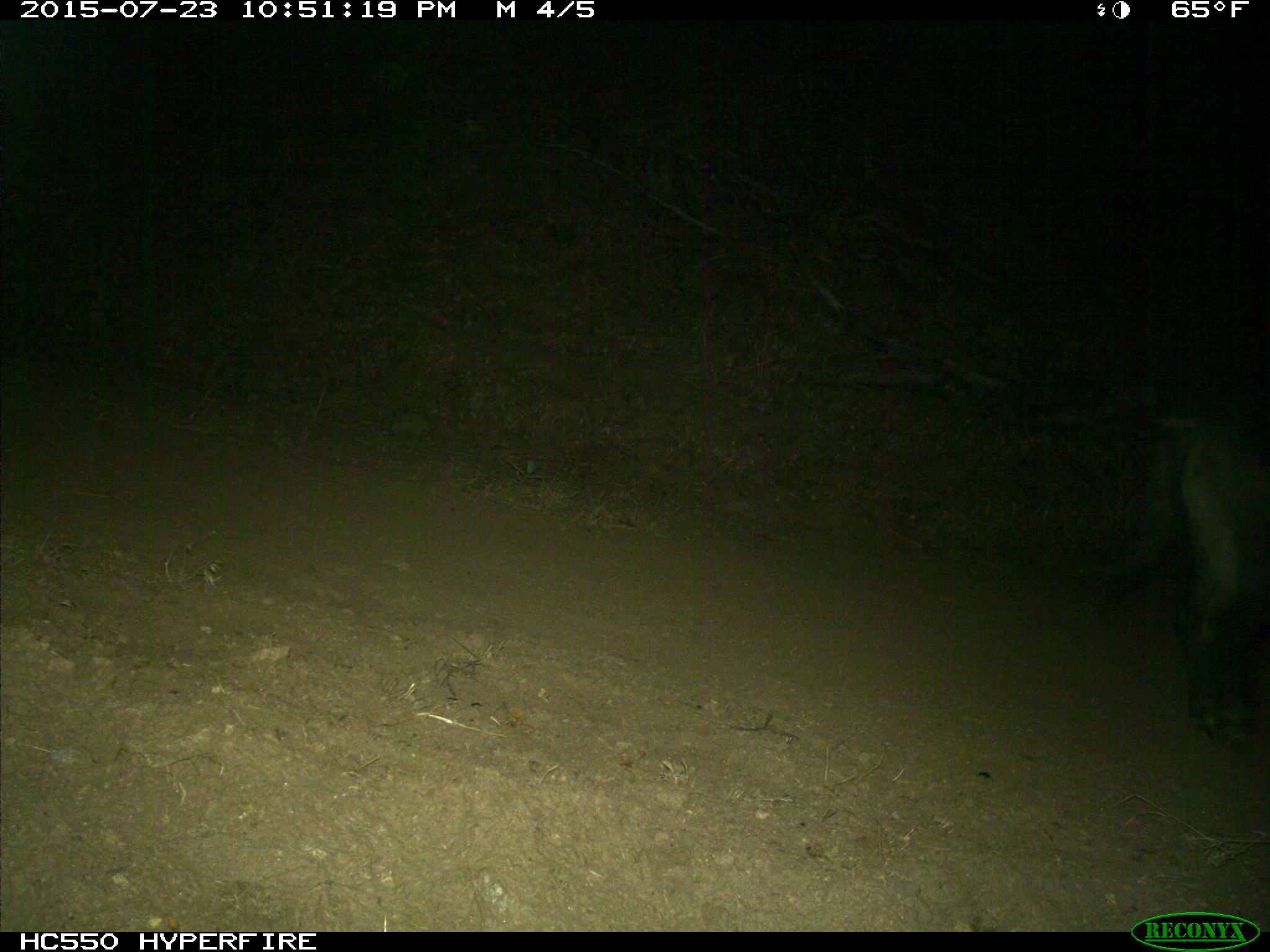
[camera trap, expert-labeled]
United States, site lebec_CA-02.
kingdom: Animalia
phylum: Chordata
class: Mammalia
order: Artiodactyla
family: Suidae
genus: Sus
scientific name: Sus scrofa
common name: wild boar